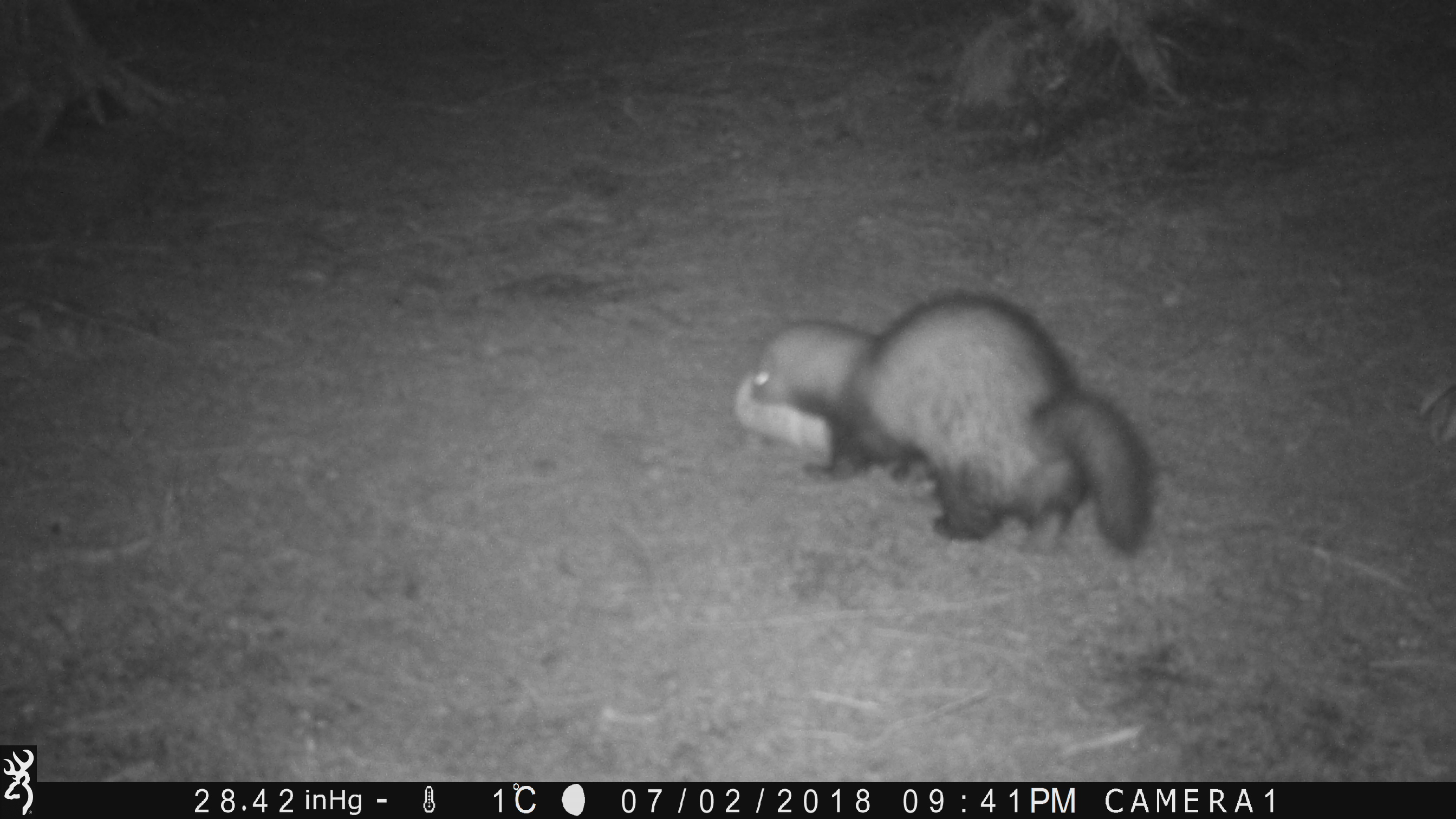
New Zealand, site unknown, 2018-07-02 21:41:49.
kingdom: Animalia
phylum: Chordata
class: Mammalia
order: Carnivora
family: Mustelidae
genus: Mustela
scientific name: Mustela furo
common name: ferret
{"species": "ferret (Mustela furo)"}